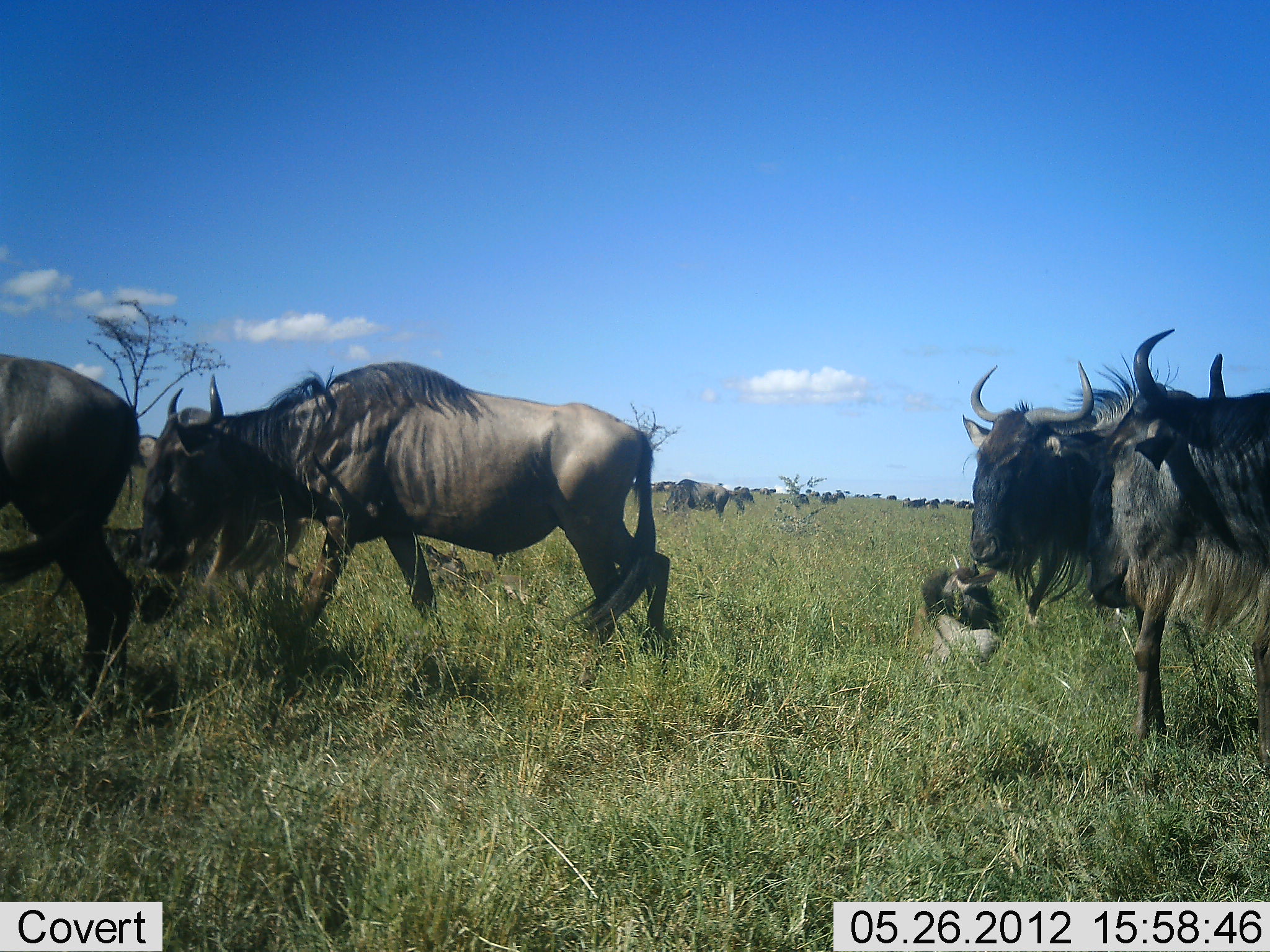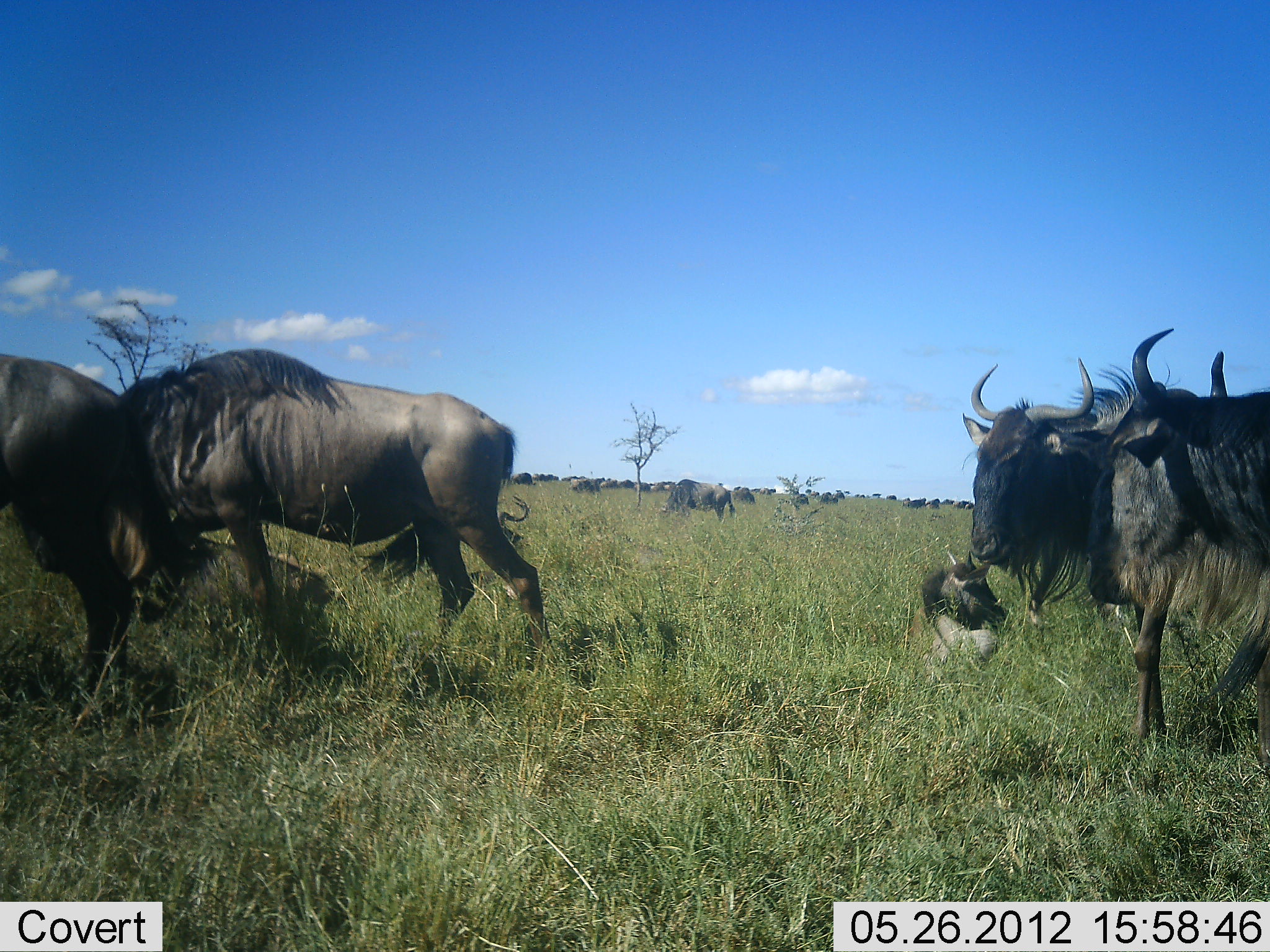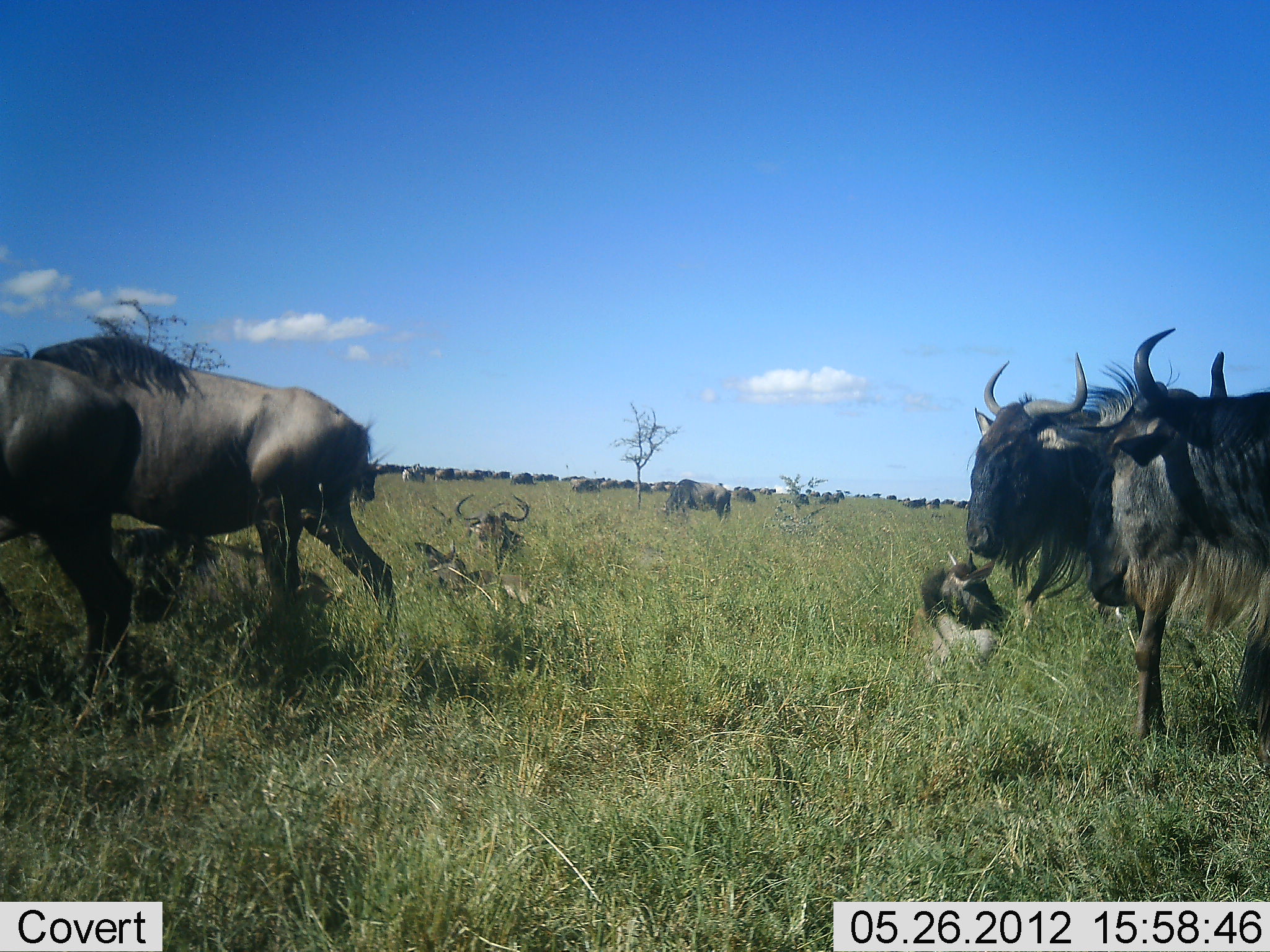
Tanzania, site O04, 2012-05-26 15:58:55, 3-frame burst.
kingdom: Animalia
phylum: Chordata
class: Mammalia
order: Artiodactyla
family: Bovidae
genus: Connochaetes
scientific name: Connochaetes taurinus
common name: blue wildebeest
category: wildebeest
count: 11-50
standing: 90%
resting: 50%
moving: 40%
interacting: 0%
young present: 50%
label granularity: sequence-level